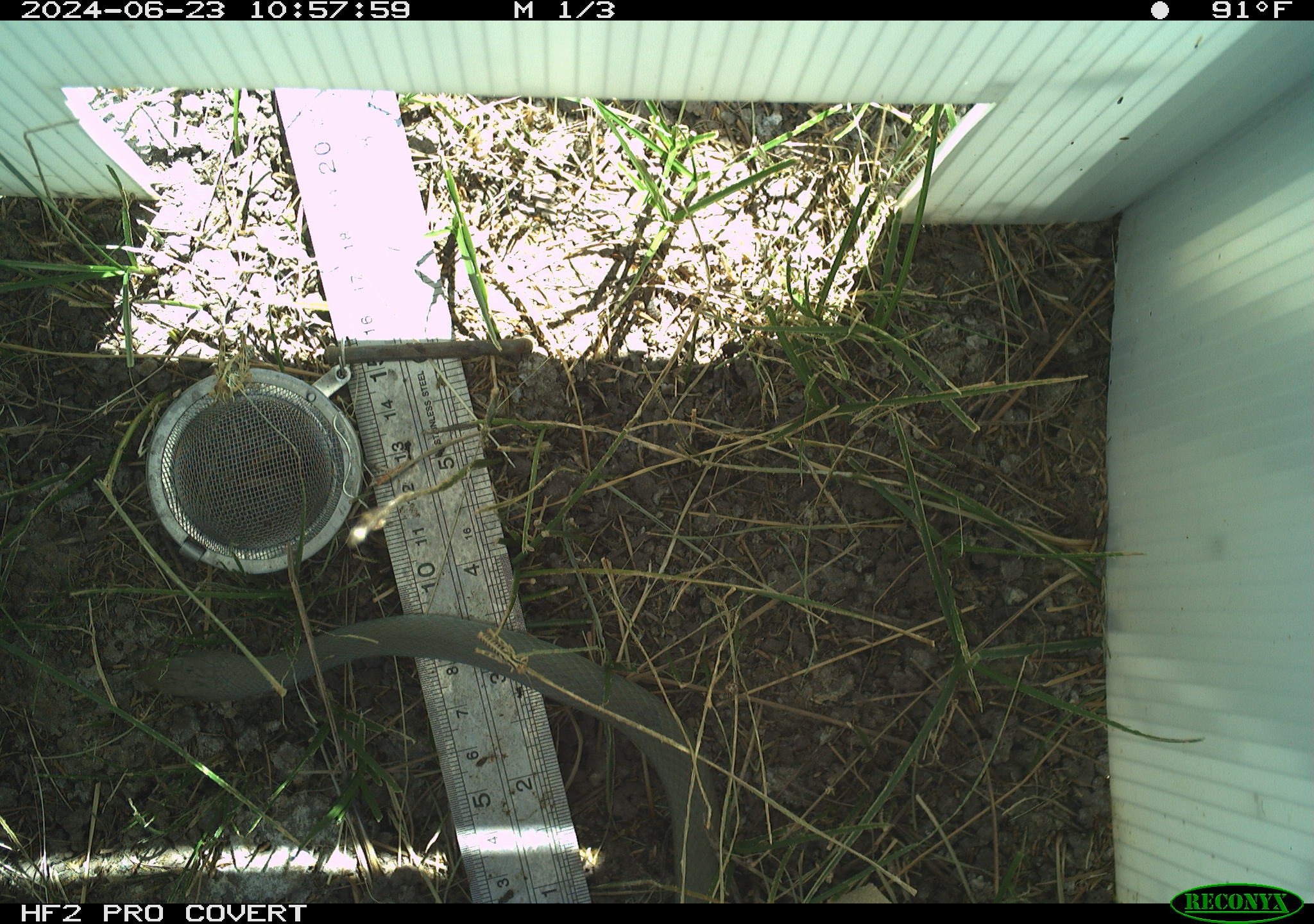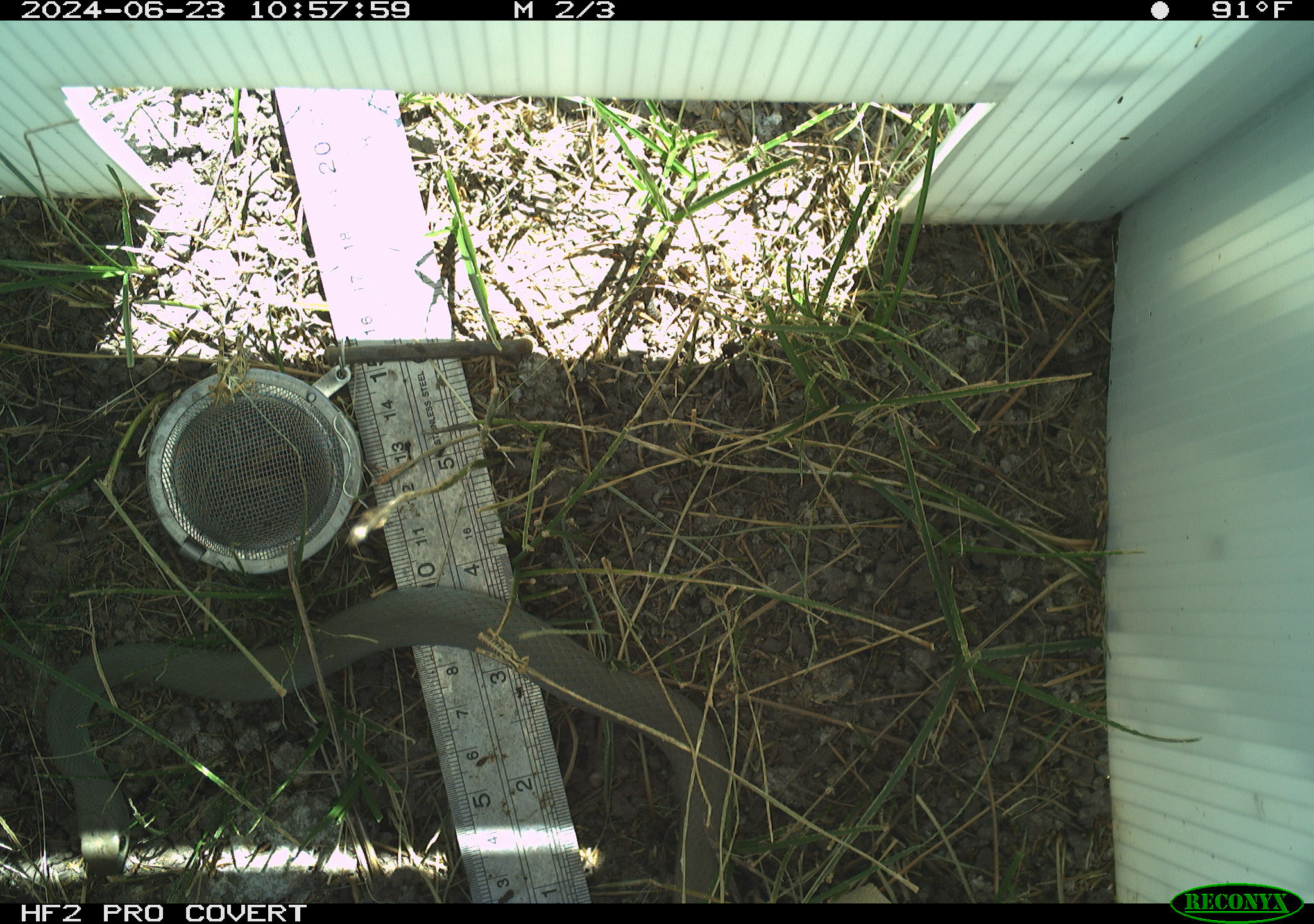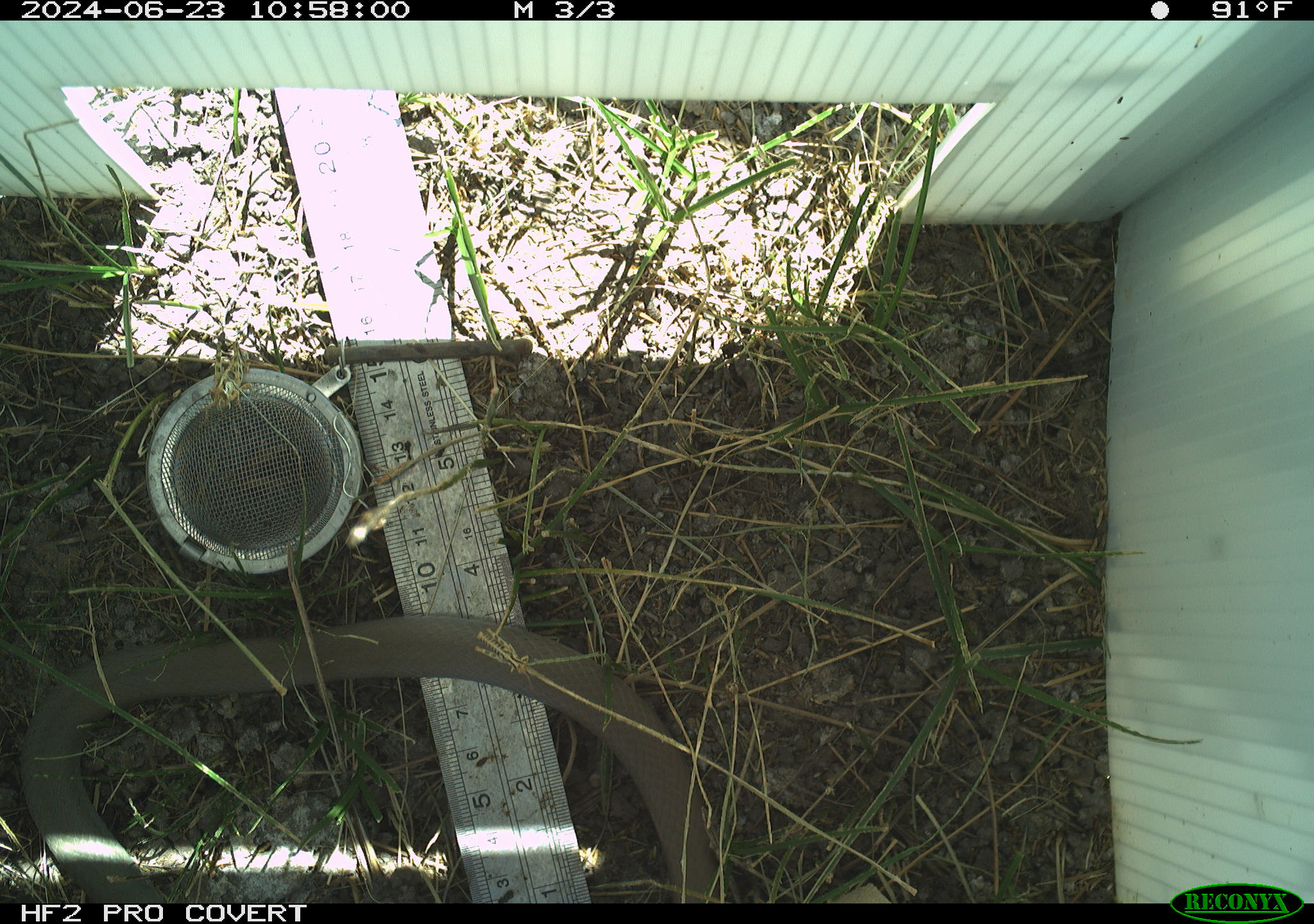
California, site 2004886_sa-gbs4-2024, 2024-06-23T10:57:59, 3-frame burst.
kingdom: Animalia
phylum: Chordata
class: Reptilia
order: Squamata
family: Colubridae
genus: Coluber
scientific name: Coluber constrictor mormon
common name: western yellow-bellied racer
Western yellow-bellied racer (Coluber constrictor mormon).